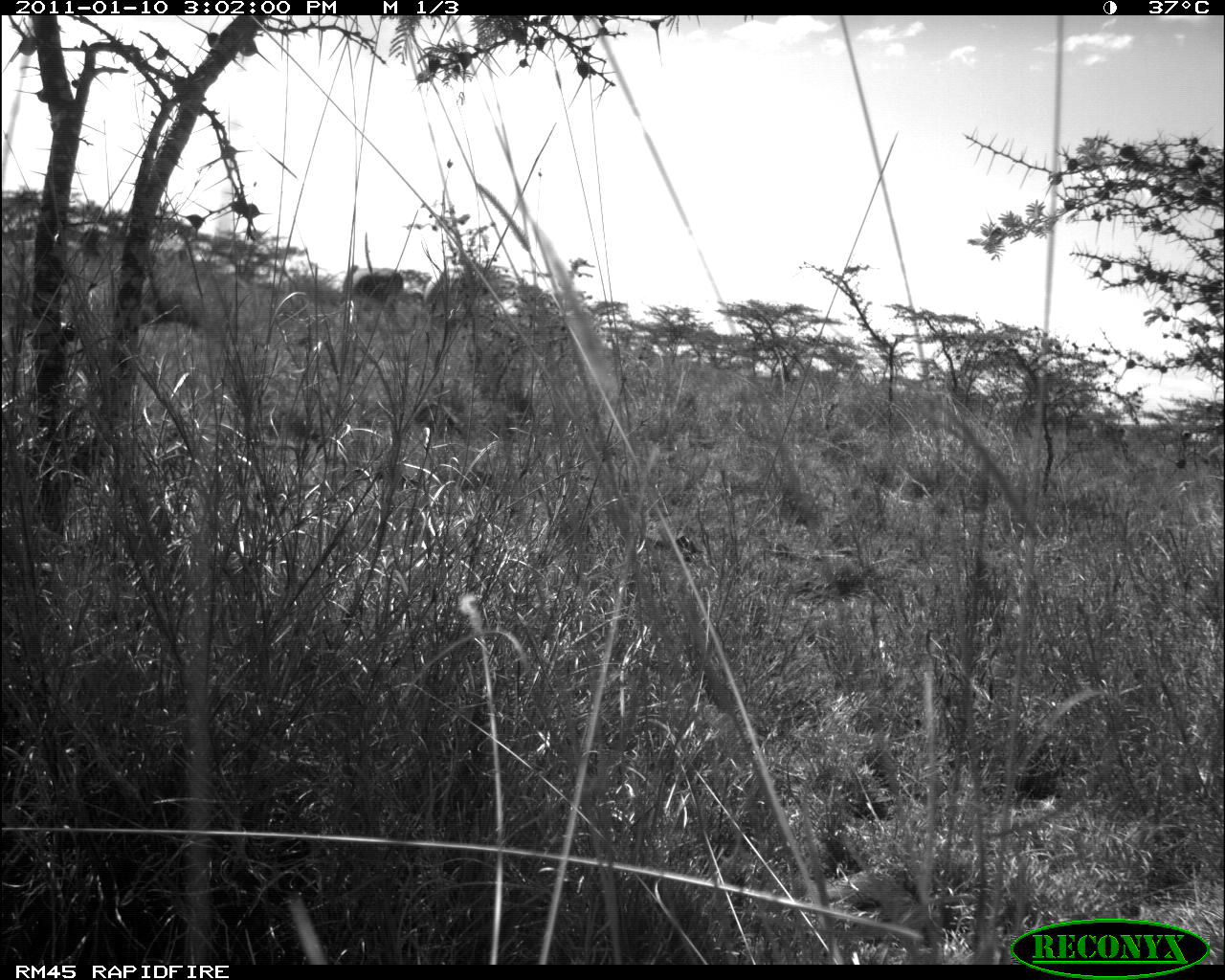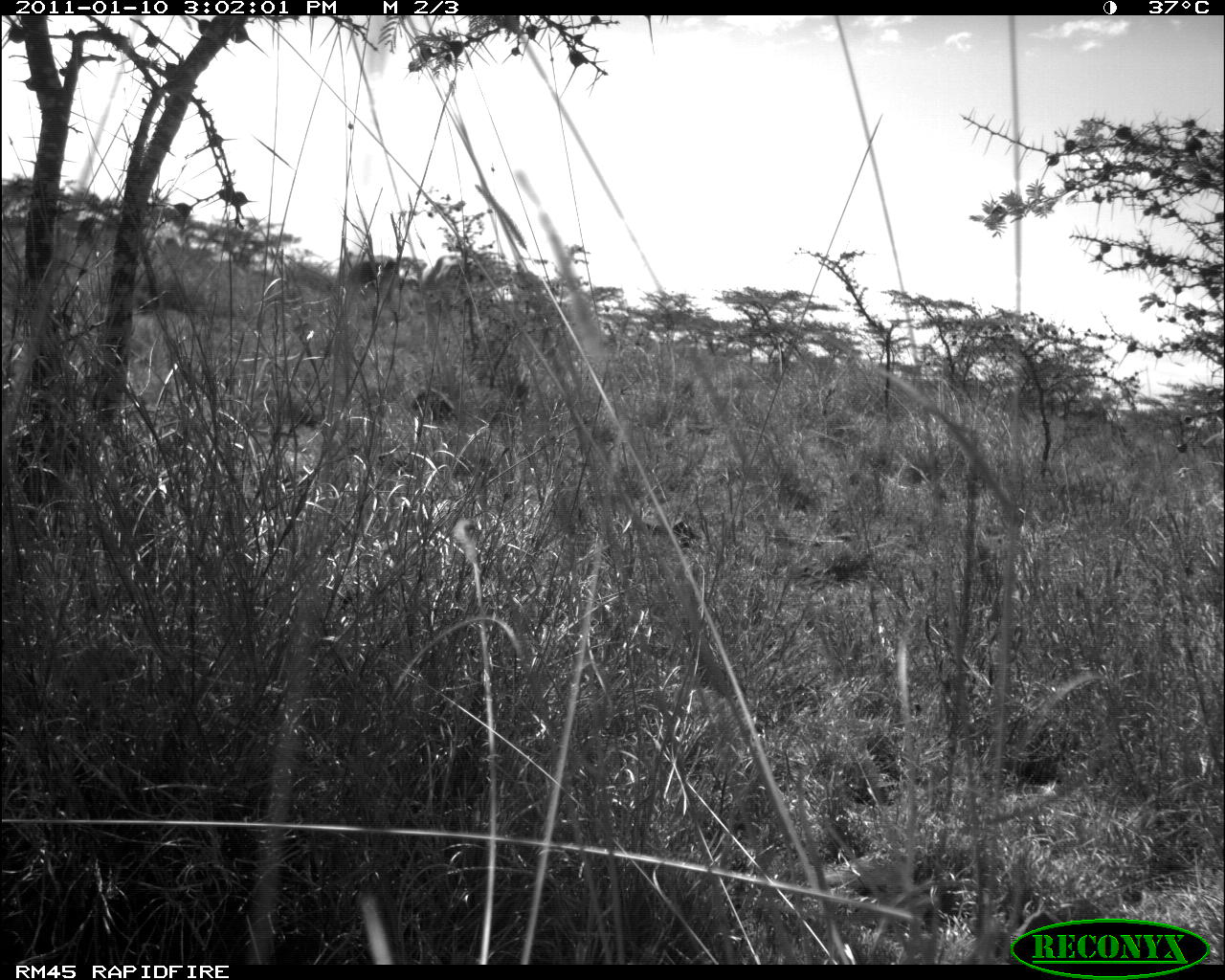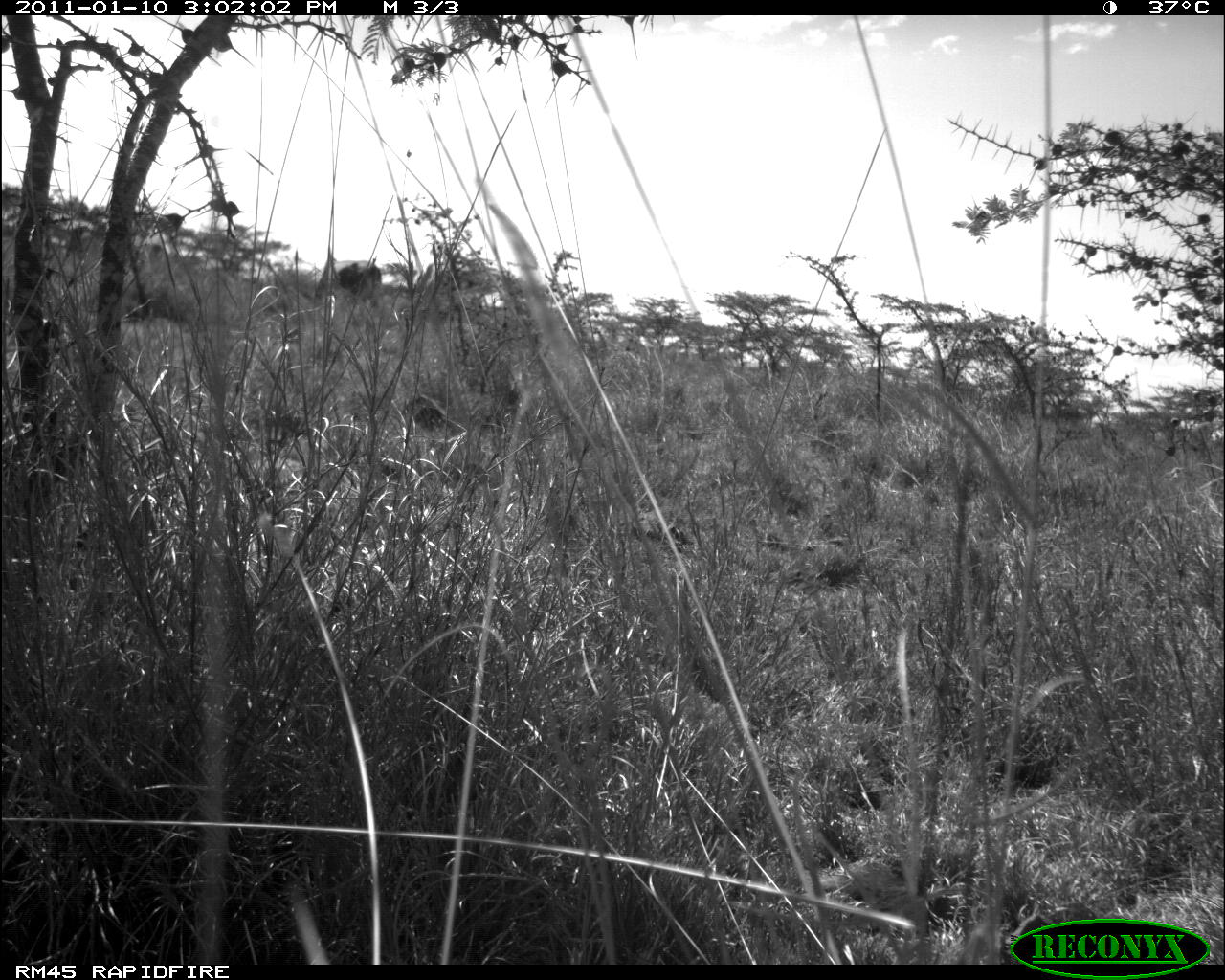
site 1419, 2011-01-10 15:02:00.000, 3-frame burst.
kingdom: Animalia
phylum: Chordata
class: Mammalia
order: Artiodactyla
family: Bovidae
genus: Bos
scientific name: Bos taurus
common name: domestic cattle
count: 2